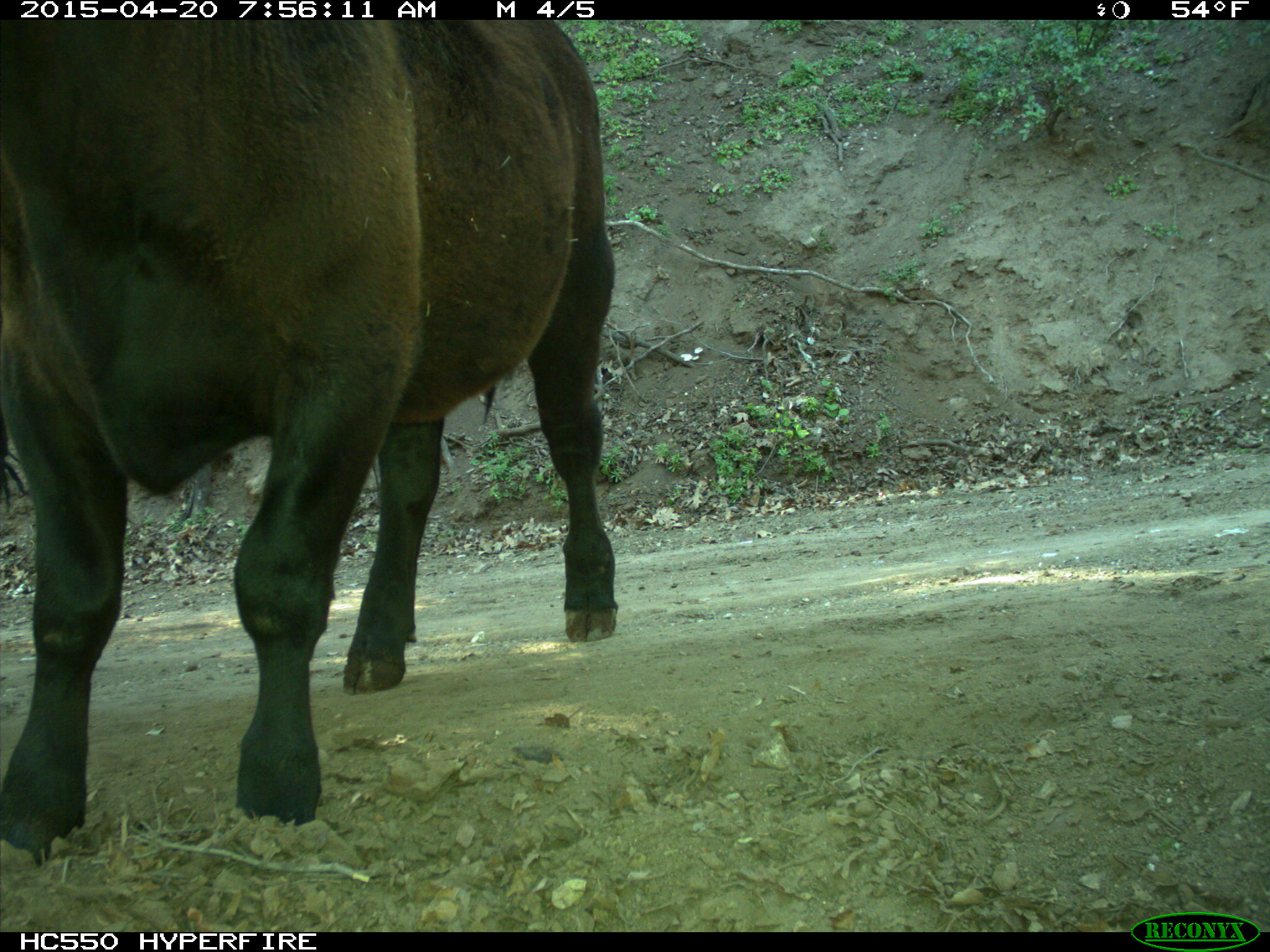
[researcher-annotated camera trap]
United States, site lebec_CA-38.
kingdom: Animalia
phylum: Chordata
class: Mammalia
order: Artiodactyla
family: Bovidae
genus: Bos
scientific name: Bos taurus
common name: domestic cow